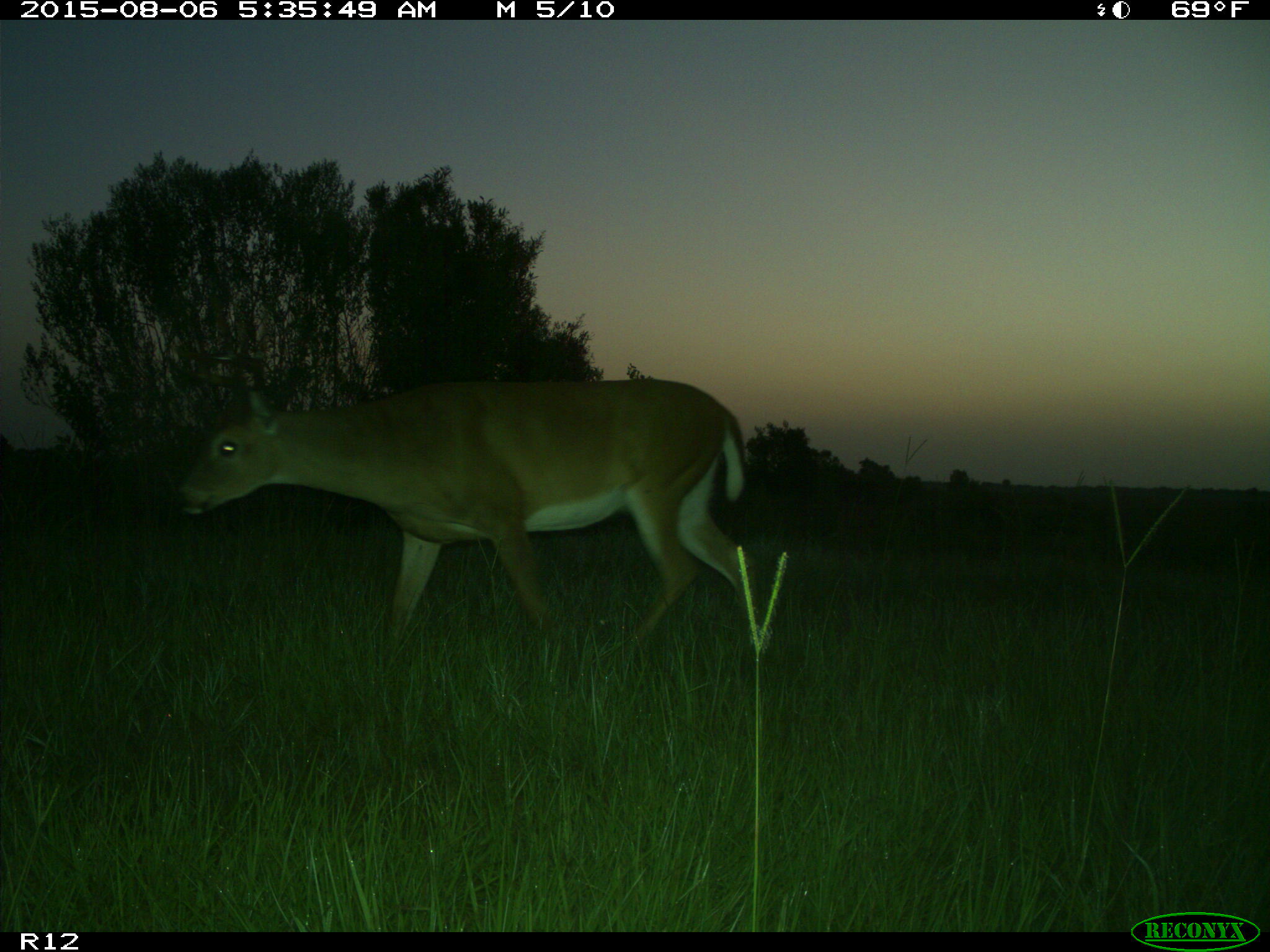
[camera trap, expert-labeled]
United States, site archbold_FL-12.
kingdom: Animalia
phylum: Chordata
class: Mammalia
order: Artiodactyla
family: Cervidae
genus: Odocoileus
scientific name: Odocoileus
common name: deer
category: unidentified deer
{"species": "unidentified deer (deer) (Odocoileus)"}